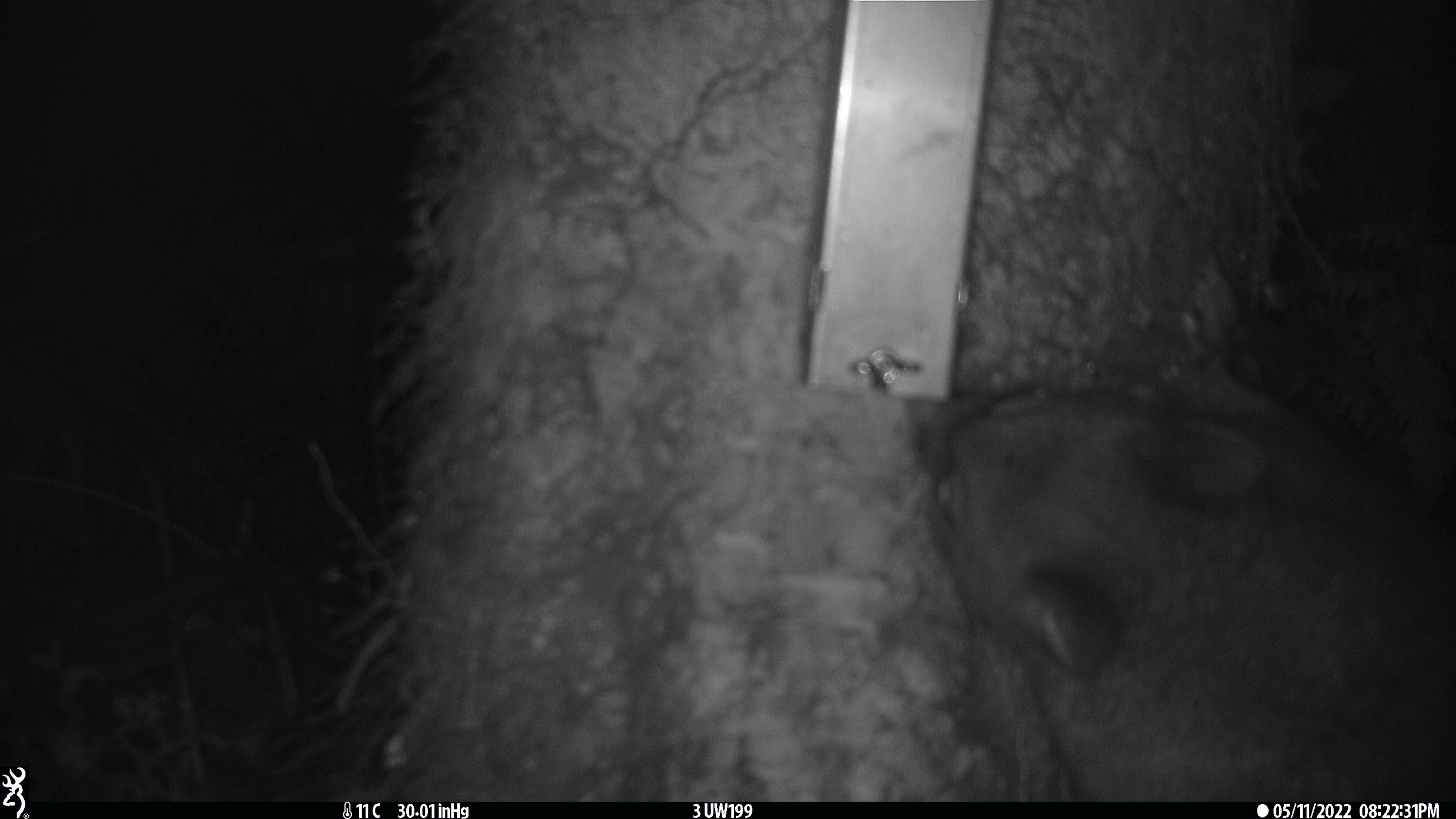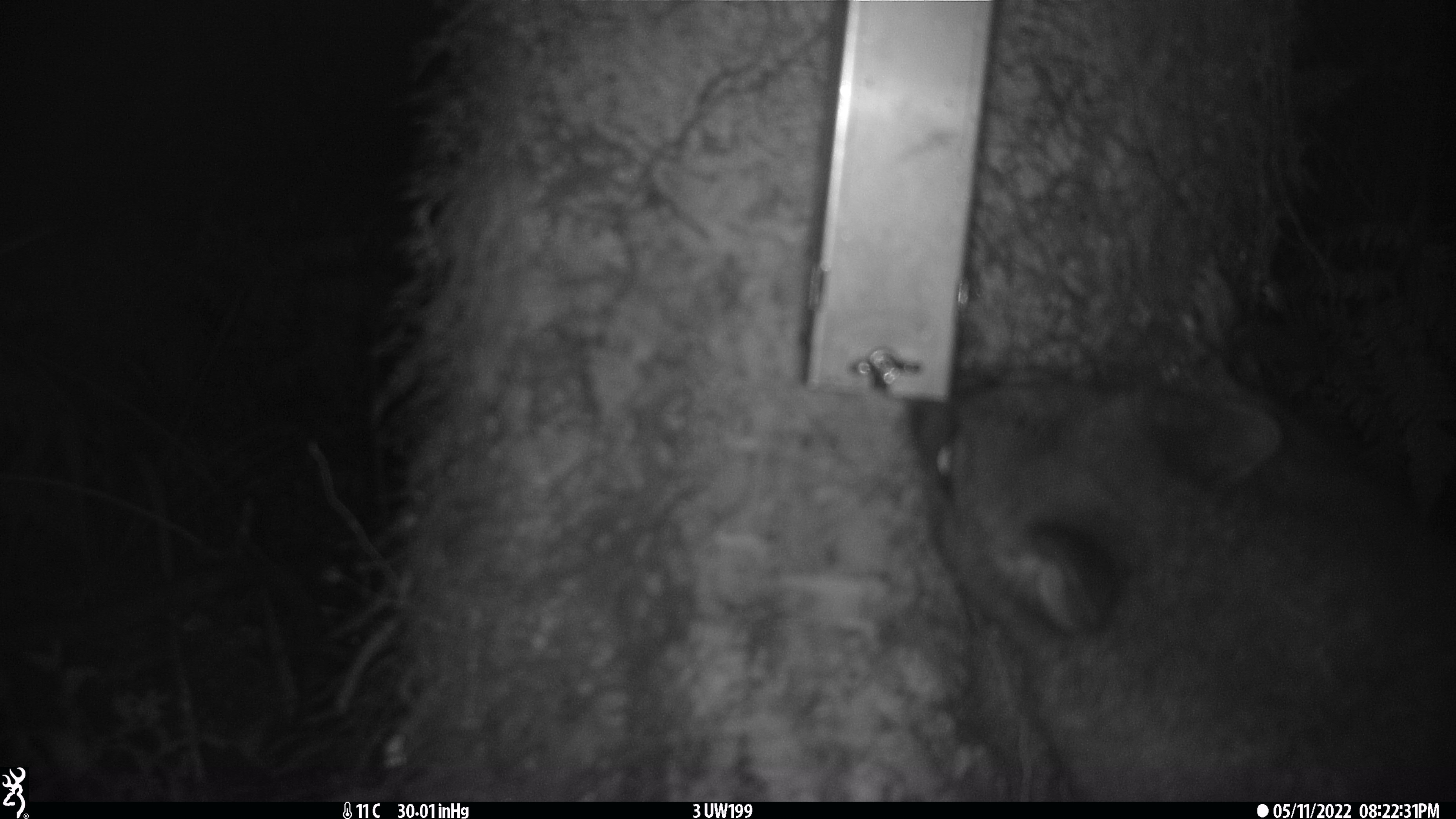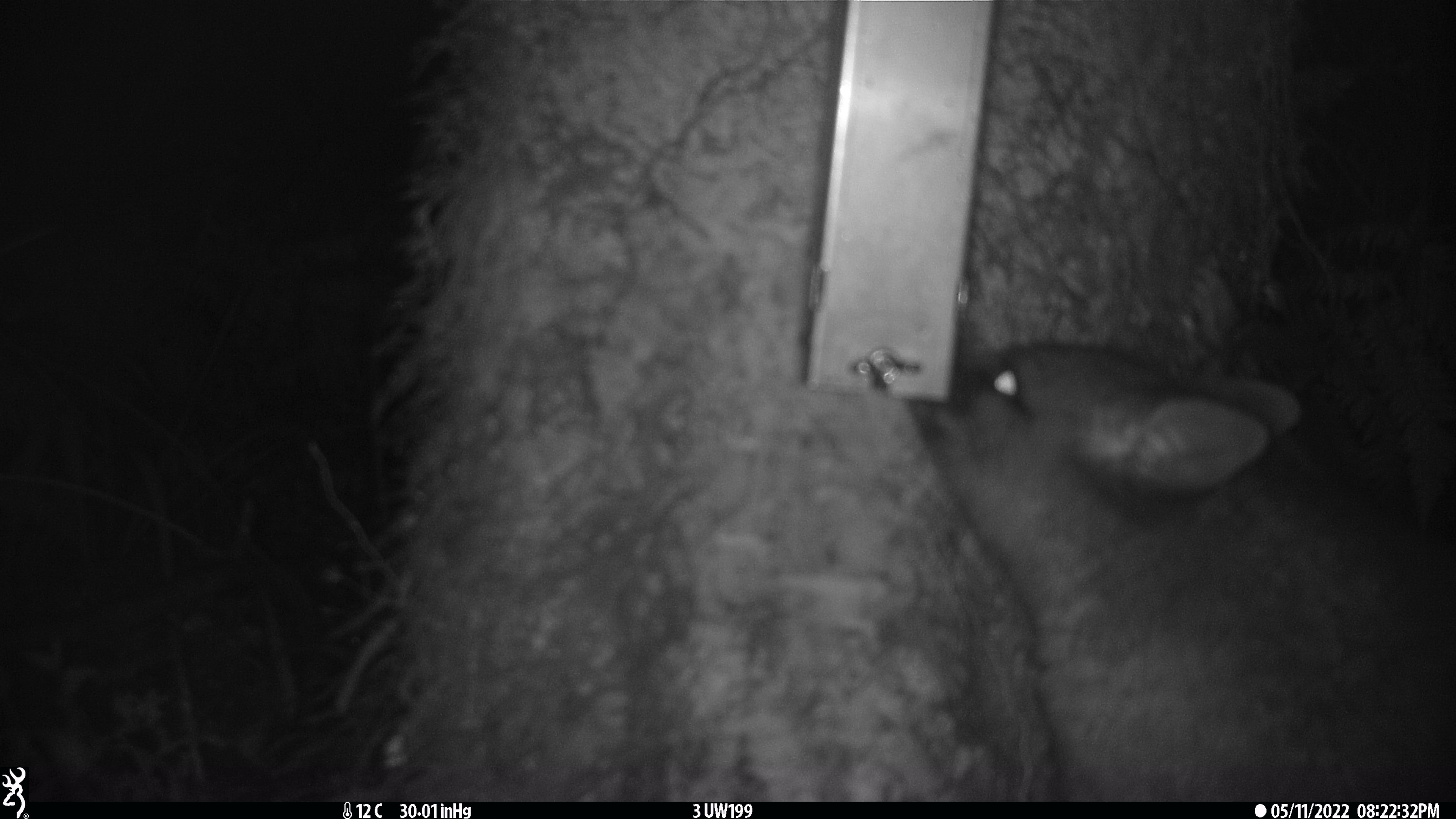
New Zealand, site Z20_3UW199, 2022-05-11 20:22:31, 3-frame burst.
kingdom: Animalia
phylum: Chordata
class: Mammalia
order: Diprotodontia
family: Phalangeridae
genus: Trichosurus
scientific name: Trichosurus vulpecula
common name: common brushtail possum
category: possum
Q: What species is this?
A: Possum (common brushtail possum) (Trichosurus vulpecula).